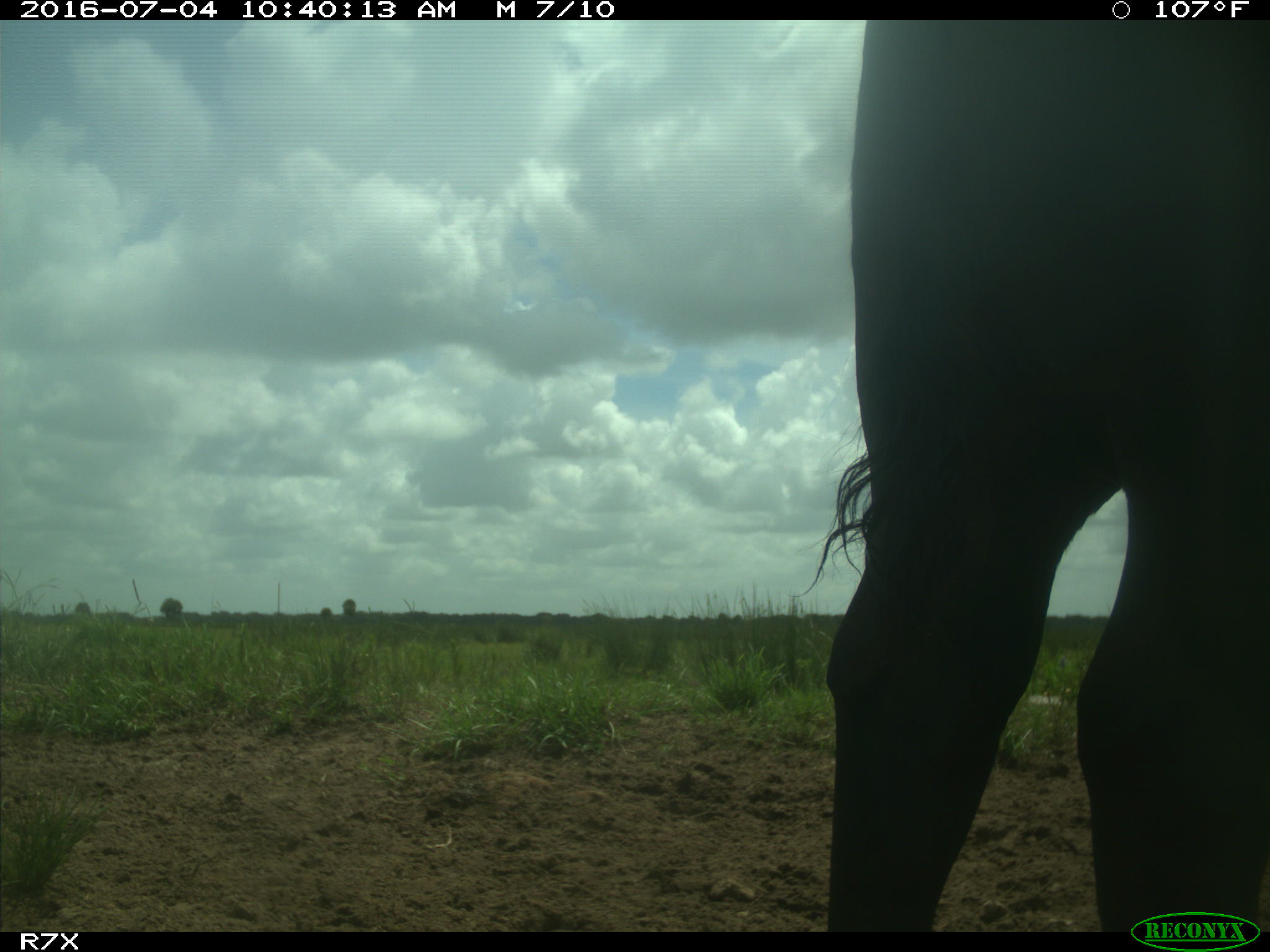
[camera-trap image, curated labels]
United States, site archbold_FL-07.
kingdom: Animalia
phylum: Chordata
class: Mammalia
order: Artiodactyla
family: Bovidae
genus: Bos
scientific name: Bos taurus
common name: domestic cow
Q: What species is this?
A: Bos taurus (domestic cow).